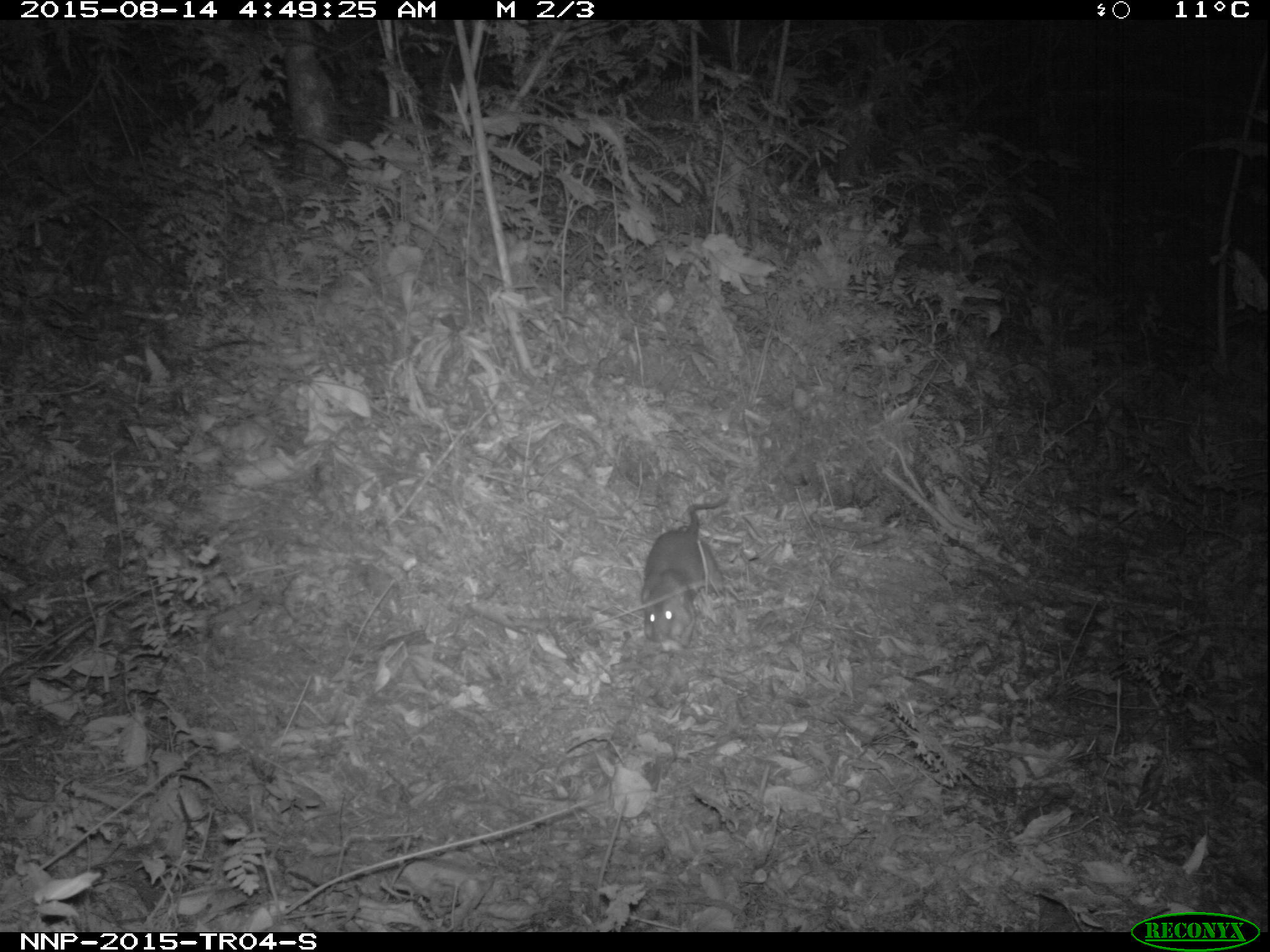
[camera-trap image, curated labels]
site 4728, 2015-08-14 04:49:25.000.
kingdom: Animalia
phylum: Chordata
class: Mammalia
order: Rodentia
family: Nesomyidae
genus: Cricetomys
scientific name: Cricetomys gambianus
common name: african giant pouched rat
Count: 1.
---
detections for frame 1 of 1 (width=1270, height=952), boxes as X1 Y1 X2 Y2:
cricetomys gambianus: 640 492 726 647